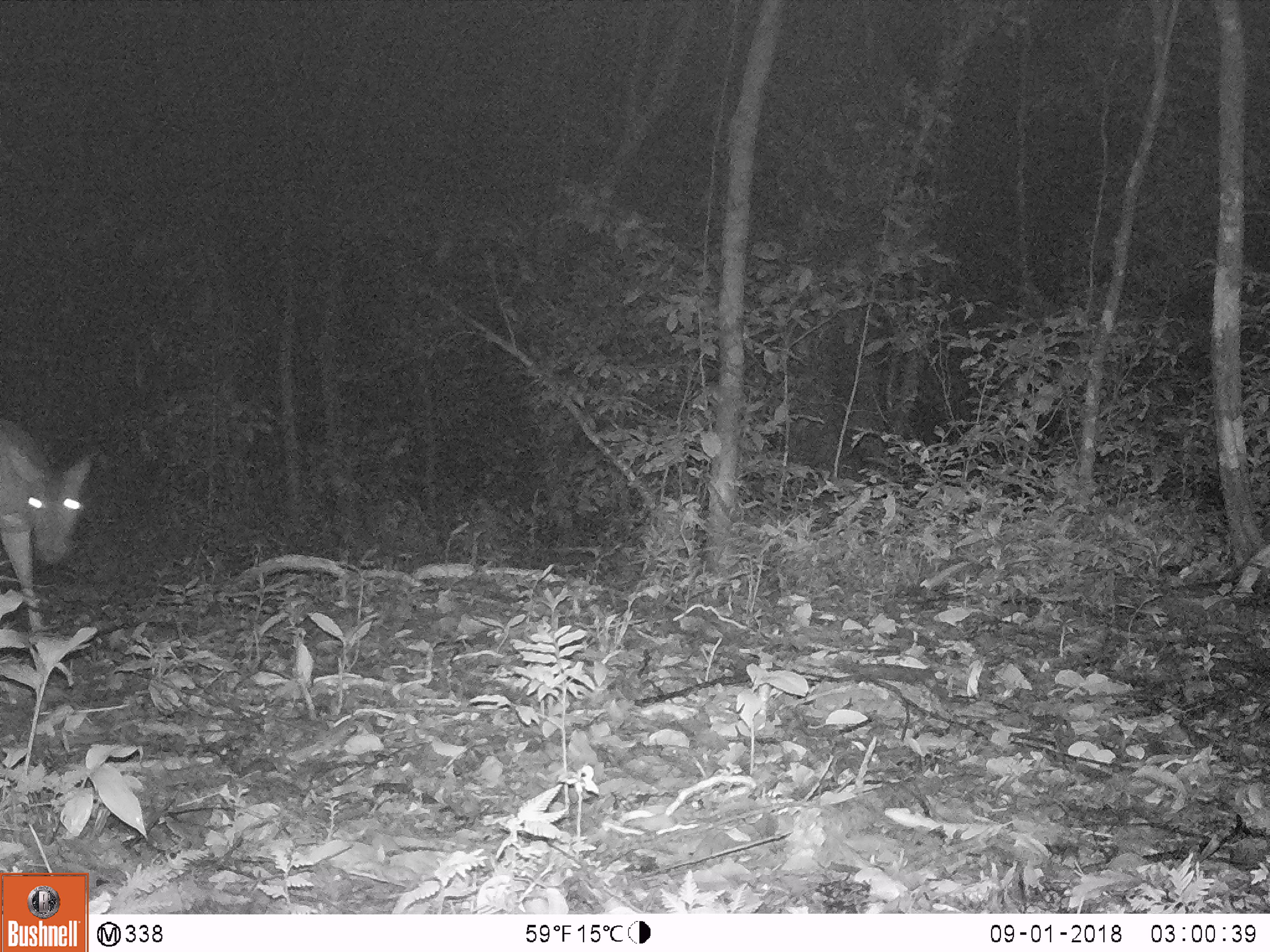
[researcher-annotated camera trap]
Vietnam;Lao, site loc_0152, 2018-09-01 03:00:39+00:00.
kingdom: Animalia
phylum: Chordata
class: Mammalia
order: Artiodactyla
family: Cervidae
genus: Muntiacus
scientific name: Muntiacus vuquangensis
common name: large-antlered muntjac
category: large antlered muntjac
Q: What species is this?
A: Large antlered muntjac (large-antlered muntjac) (Muntiacus vuquangensis).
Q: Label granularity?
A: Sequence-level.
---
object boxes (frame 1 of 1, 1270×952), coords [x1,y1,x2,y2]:
large antlered muntjac: [0,418,95,640]